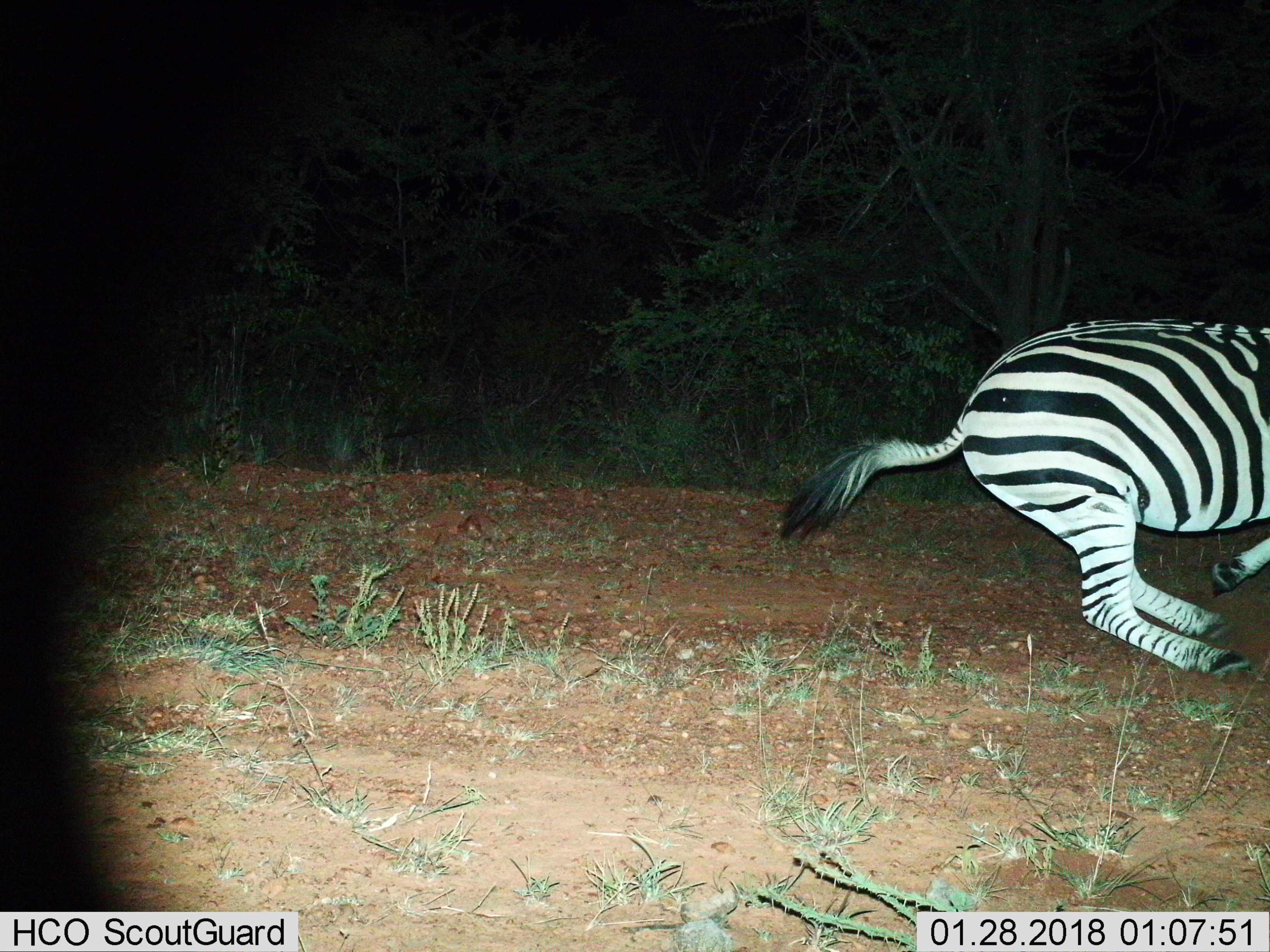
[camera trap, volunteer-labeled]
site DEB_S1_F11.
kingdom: Animalia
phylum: Chordata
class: Mammalia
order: Perissodactyla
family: Equidae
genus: Equus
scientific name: Equus quagga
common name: plains zebra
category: zebraplains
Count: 1.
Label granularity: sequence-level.